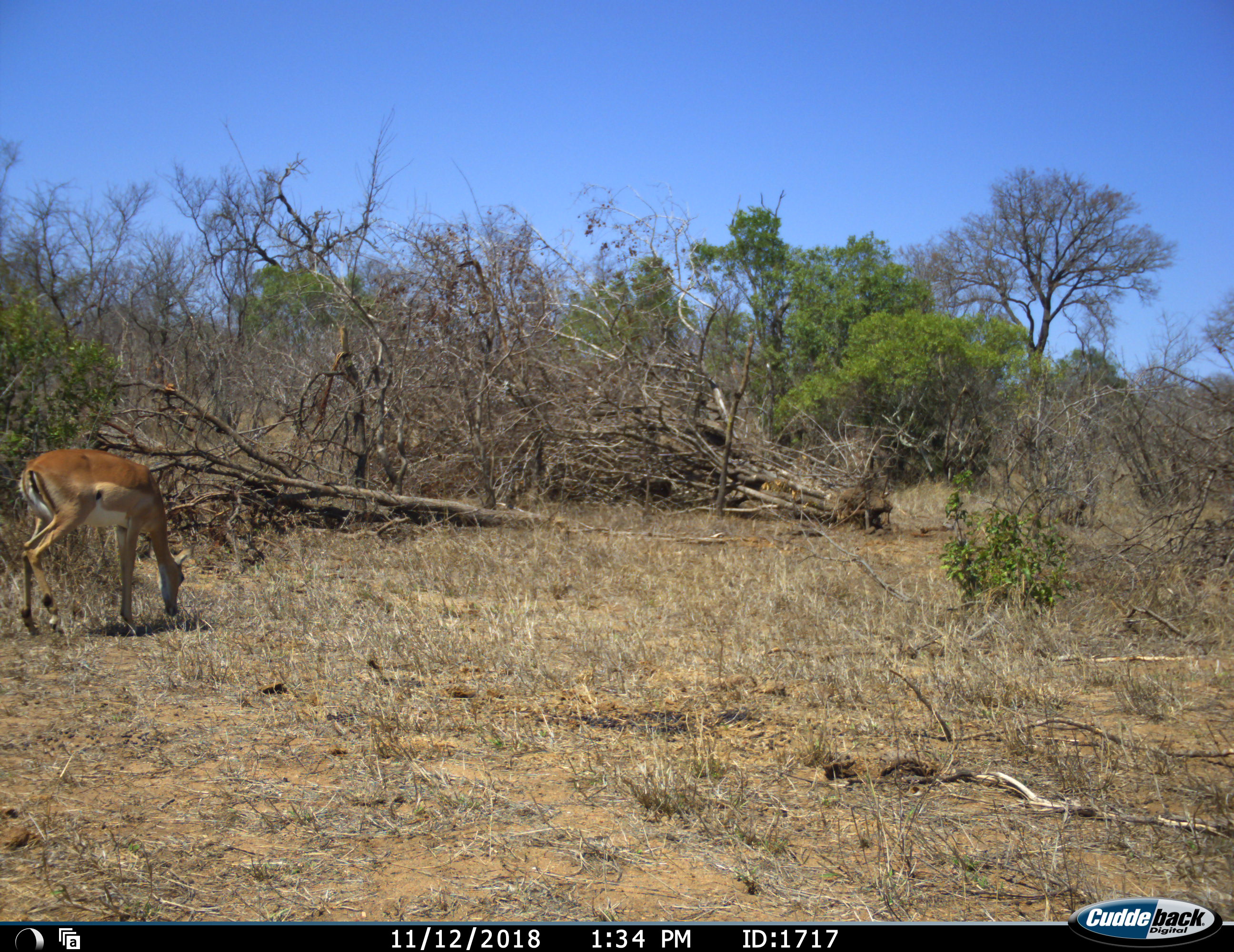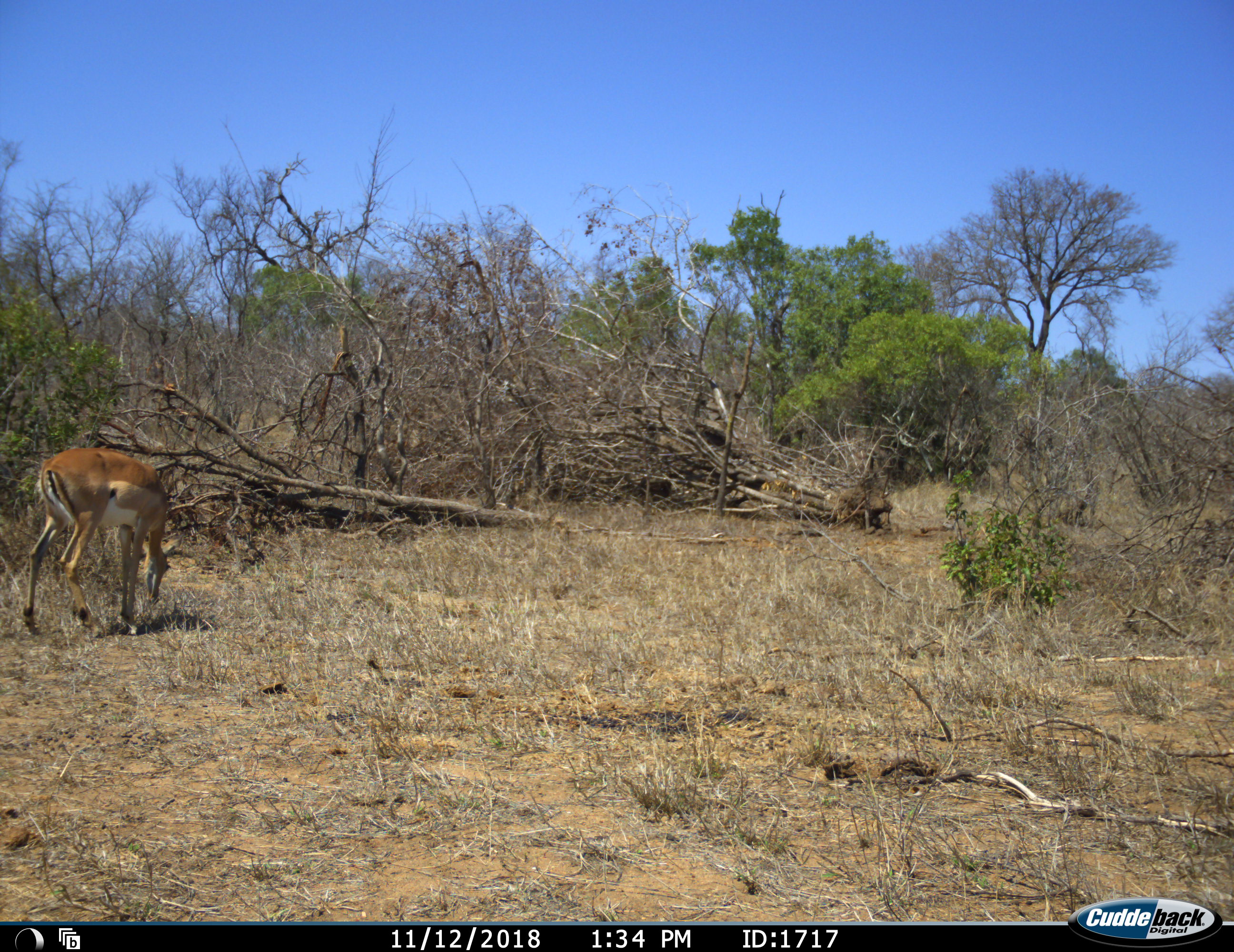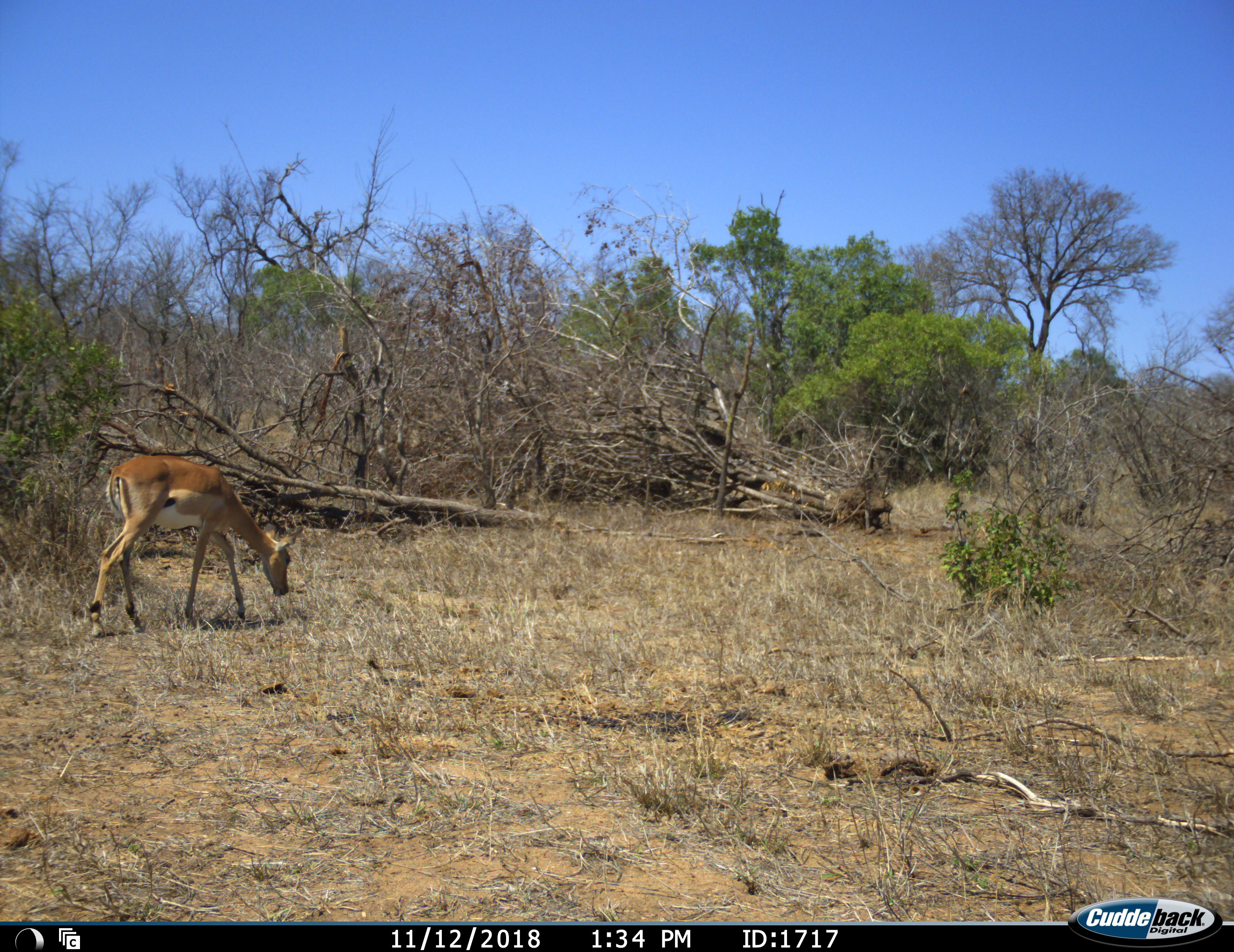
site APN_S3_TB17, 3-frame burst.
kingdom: Animalia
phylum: Chordata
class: Mammalia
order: Artiodactyla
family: Bovidae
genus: Aepyceros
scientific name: Aepyceros melampus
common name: impala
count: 1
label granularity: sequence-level